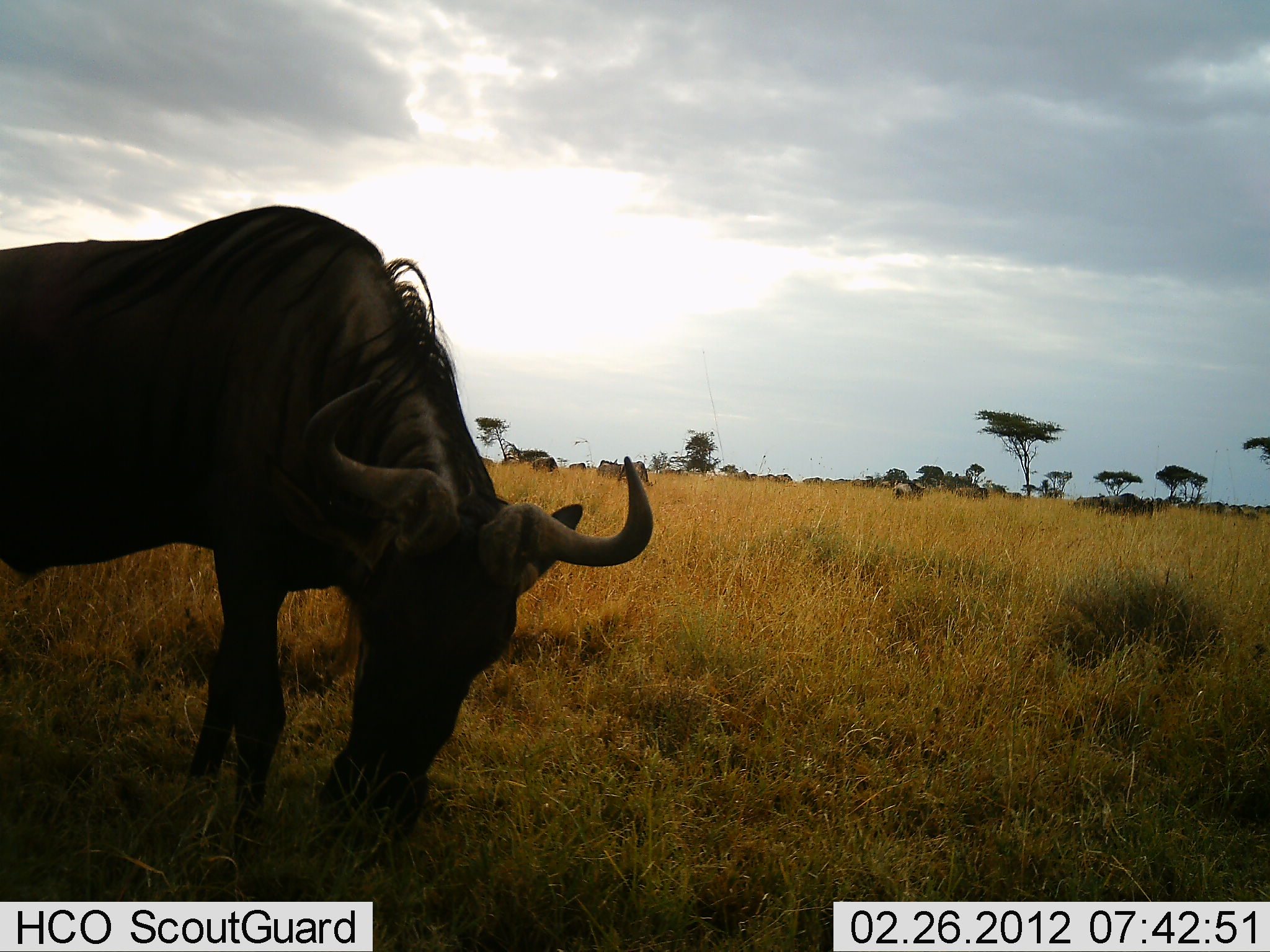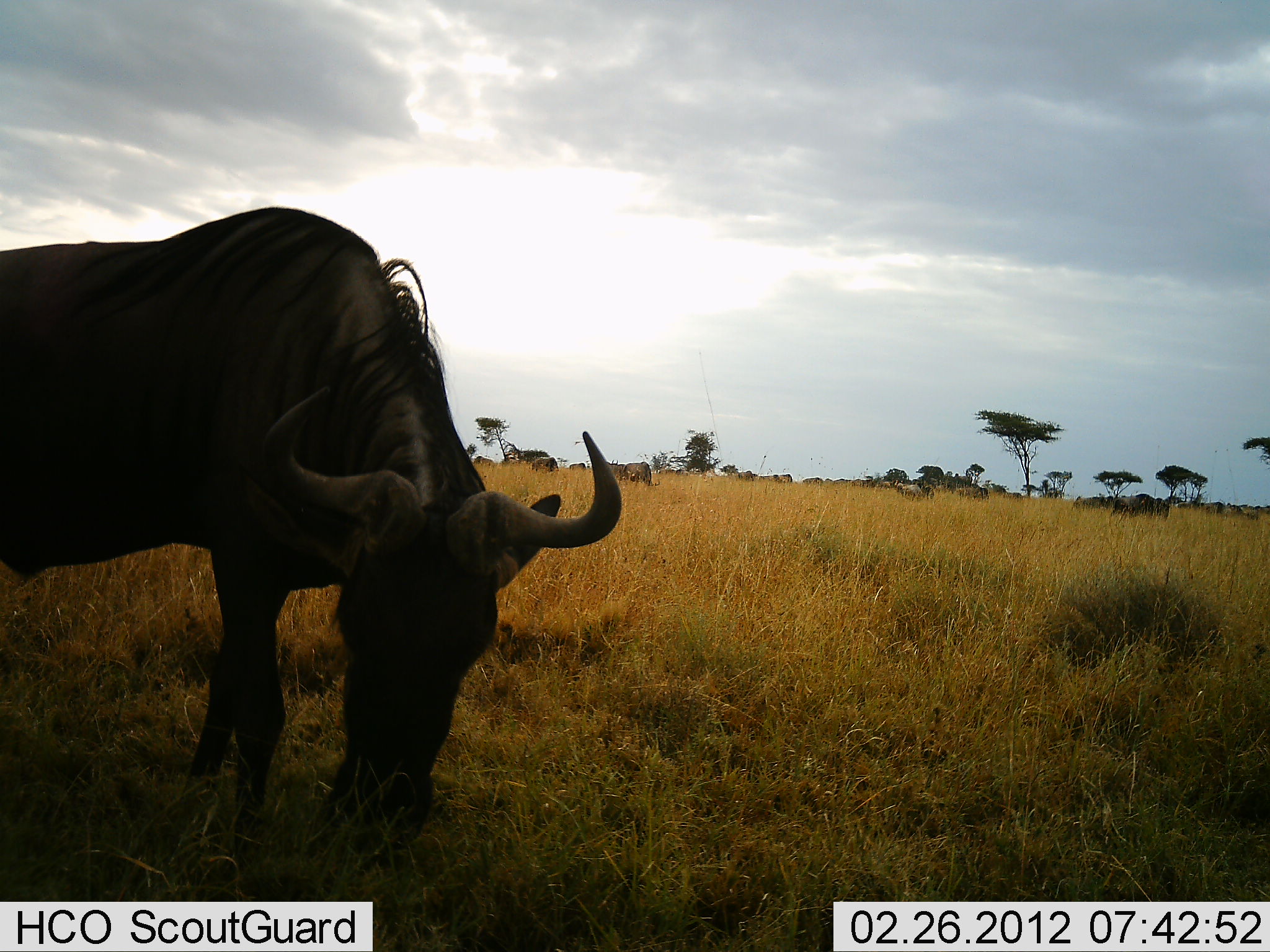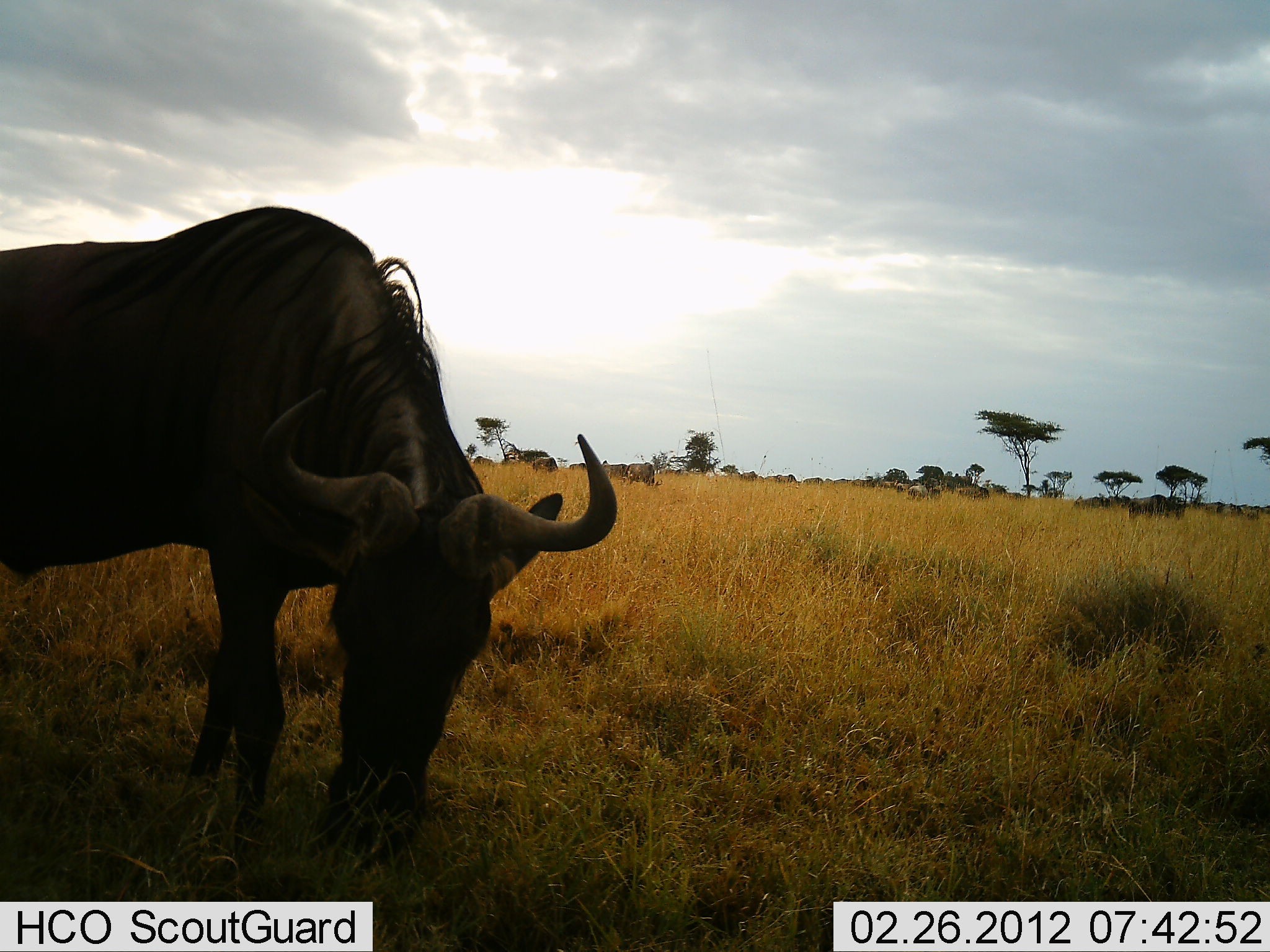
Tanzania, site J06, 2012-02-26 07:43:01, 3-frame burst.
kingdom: Animalia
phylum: Chordata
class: Mammalia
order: Artiodactyla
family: Bovidae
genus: Connochaetes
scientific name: Connochaetes taurinus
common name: blue wildebeest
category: wildebeest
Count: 9.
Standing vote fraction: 43%.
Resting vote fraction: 0%.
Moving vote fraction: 36%.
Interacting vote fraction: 0%.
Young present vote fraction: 0%.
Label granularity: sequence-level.